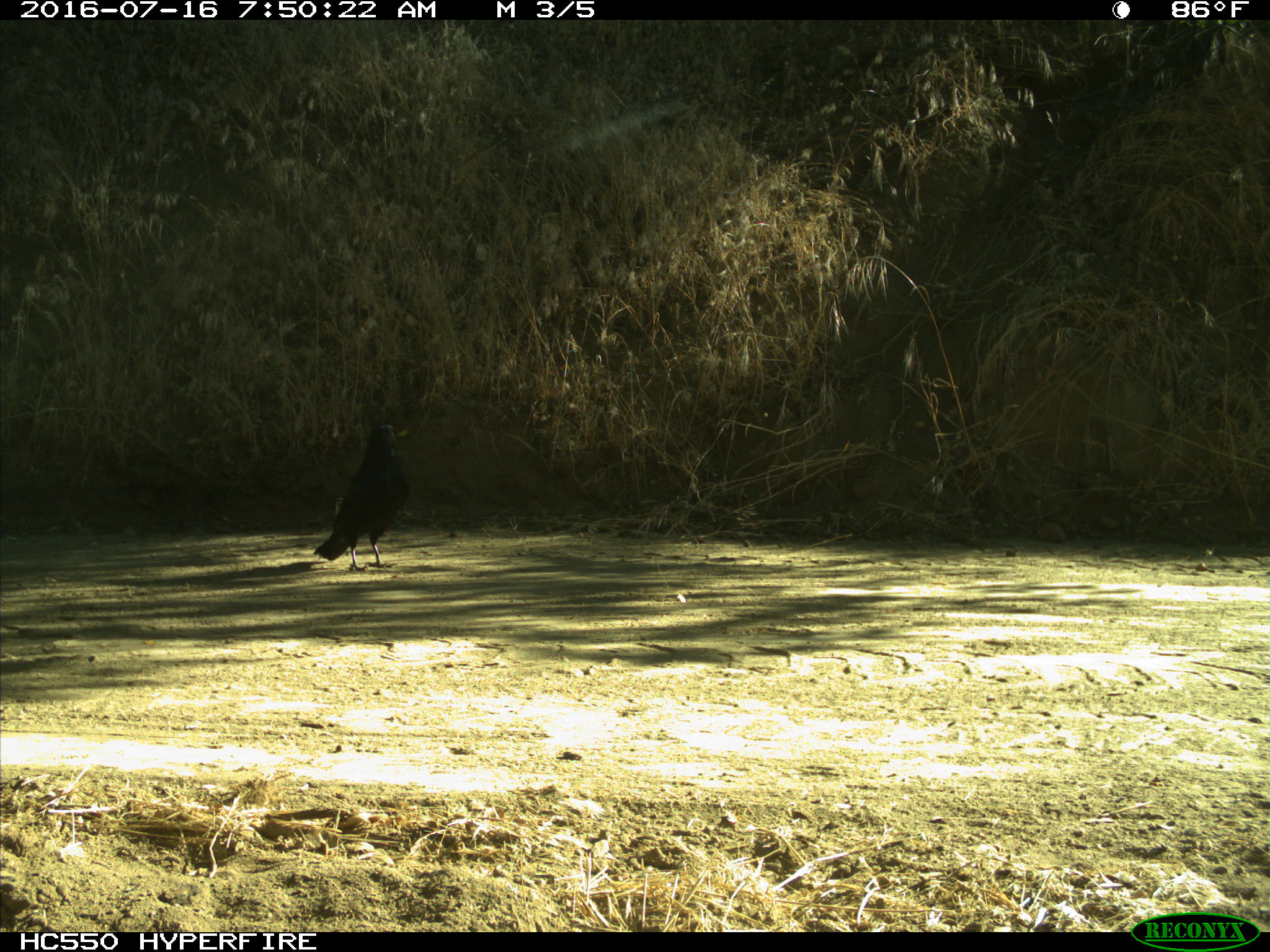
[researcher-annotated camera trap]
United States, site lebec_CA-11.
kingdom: Animalia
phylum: Chordata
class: Aves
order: Passeriformes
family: Corvidae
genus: Corvus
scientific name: Corvus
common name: crows and ravens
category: unidentified corvus